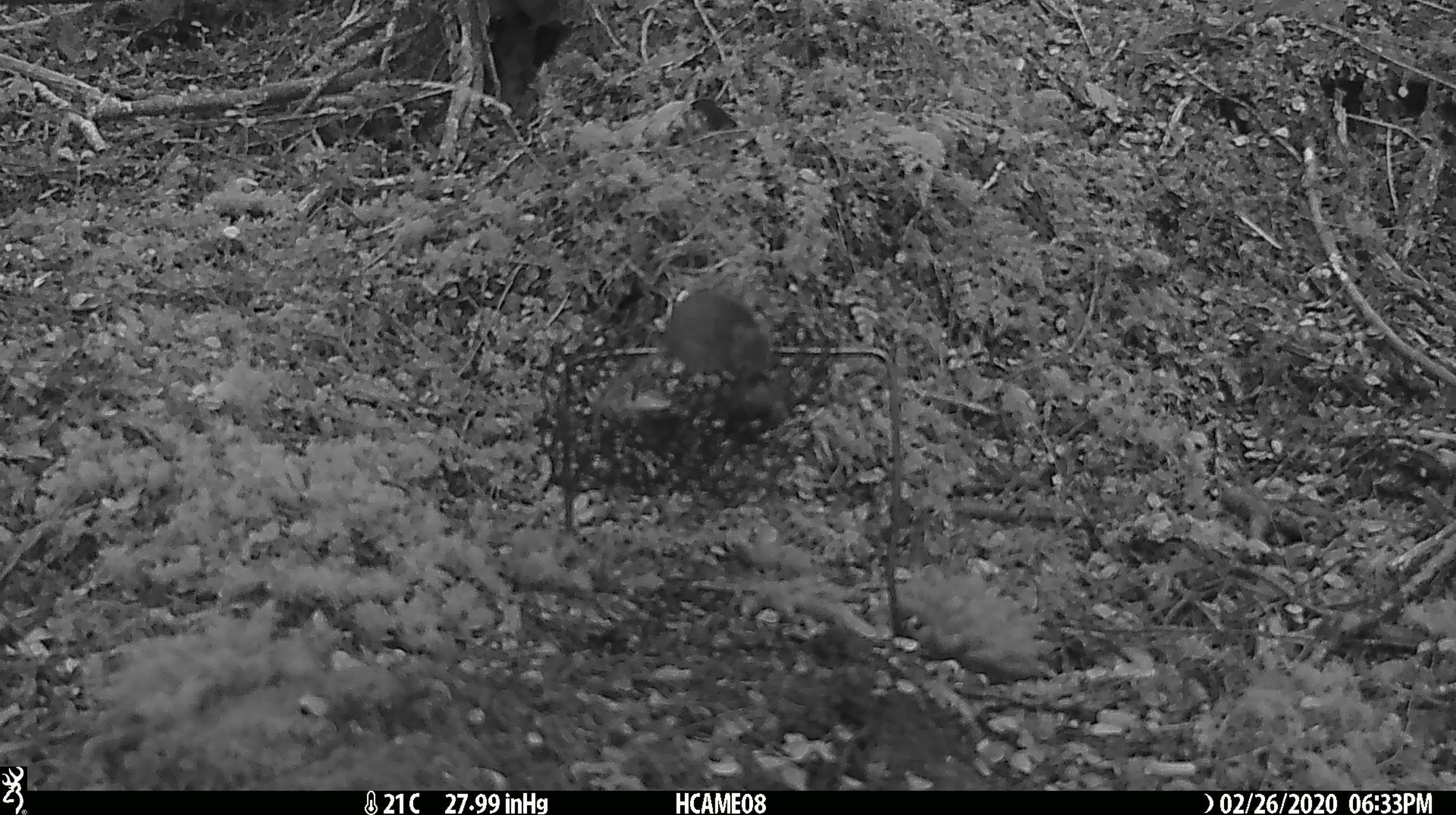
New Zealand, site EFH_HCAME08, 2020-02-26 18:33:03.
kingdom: Animalia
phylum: Chordata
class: Mammalia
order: Rodentia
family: Muridae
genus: Mus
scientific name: Mus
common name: mouse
Mouse (Mus).